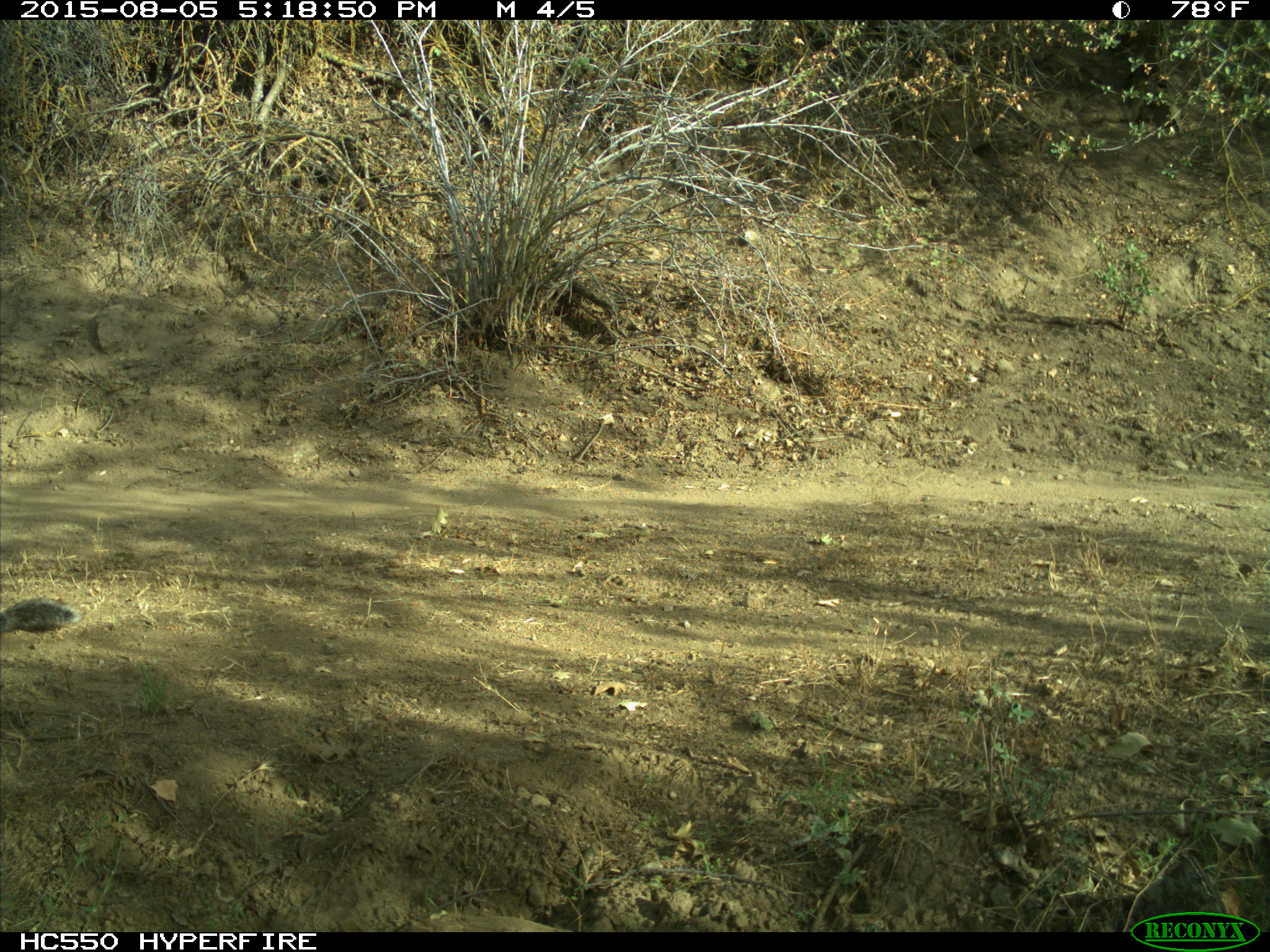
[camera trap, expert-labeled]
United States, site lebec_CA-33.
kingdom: Animalia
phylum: Chordata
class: Mammalia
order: Rodentia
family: Sciuridae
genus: Sciurus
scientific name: Sciurus carolinensis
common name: eastern gray squirrel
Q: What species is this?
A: Sciurus carolinensis (eastern gray squirrel).